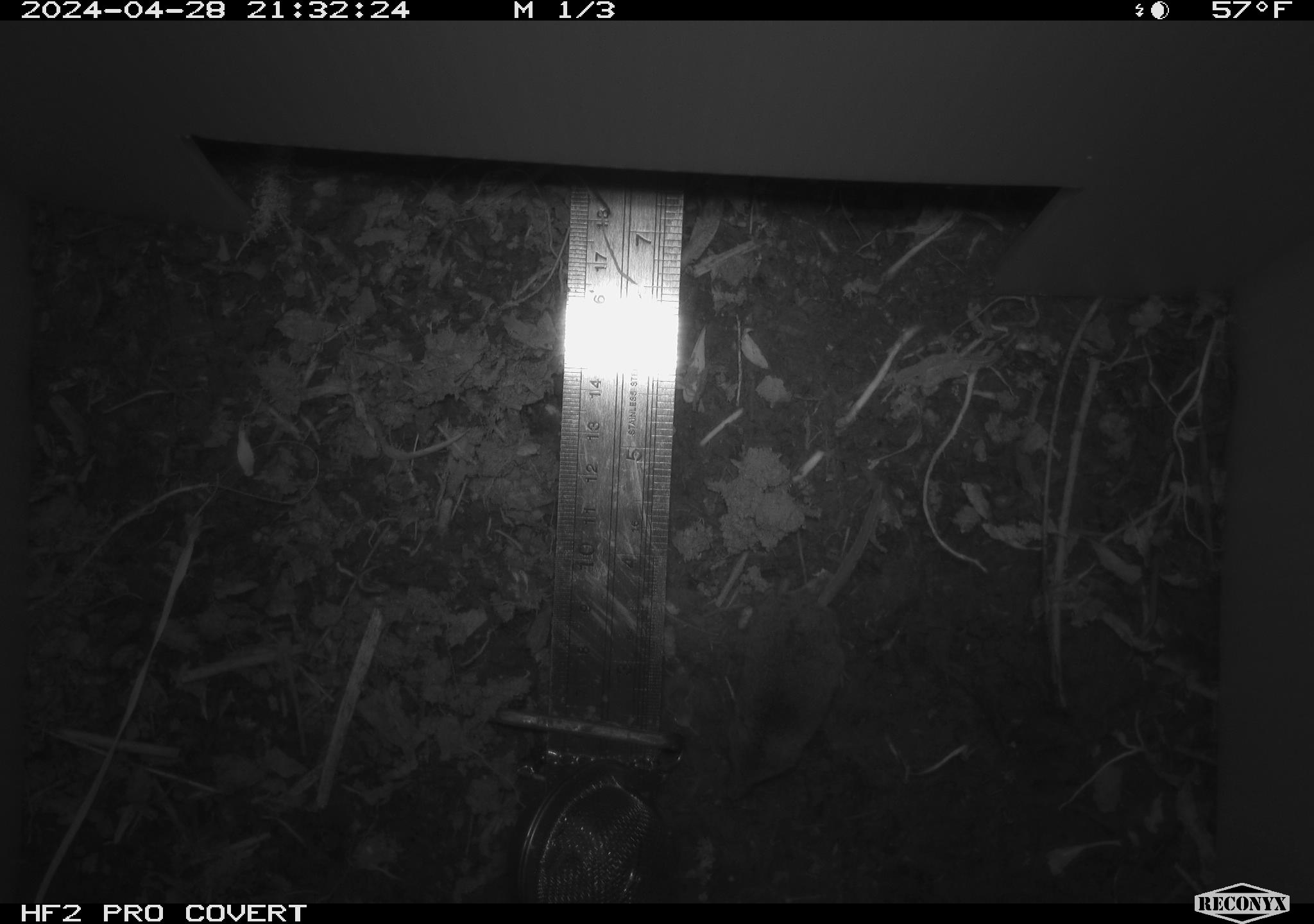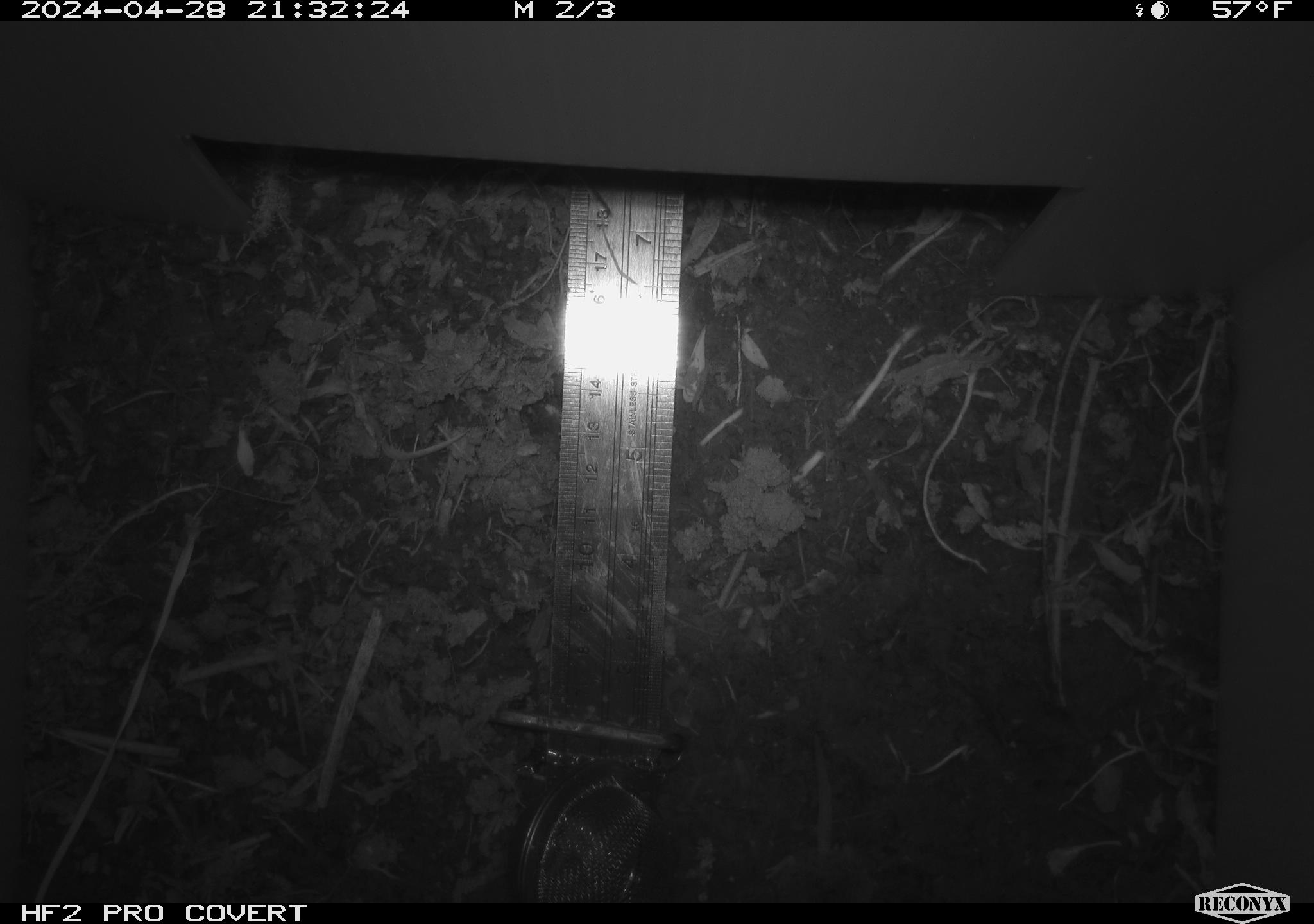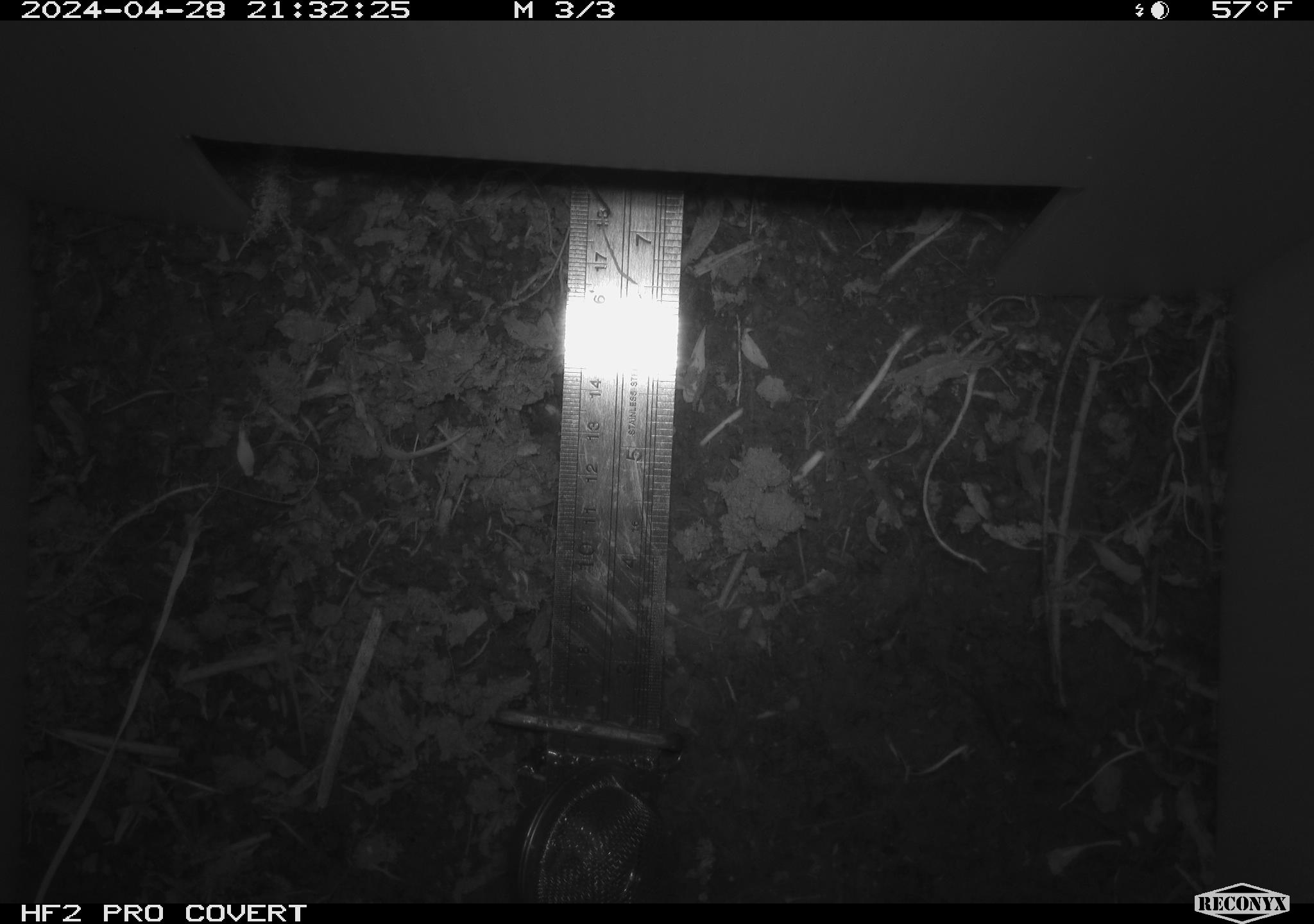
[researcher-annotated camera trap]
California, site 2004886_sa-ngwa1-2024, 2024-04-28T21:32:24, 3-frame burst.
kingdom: Animalia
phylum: Chordata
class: Mammalia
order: Eulipotyphla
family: Soricidae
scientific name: Soricidae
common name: shrews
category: soricidae family